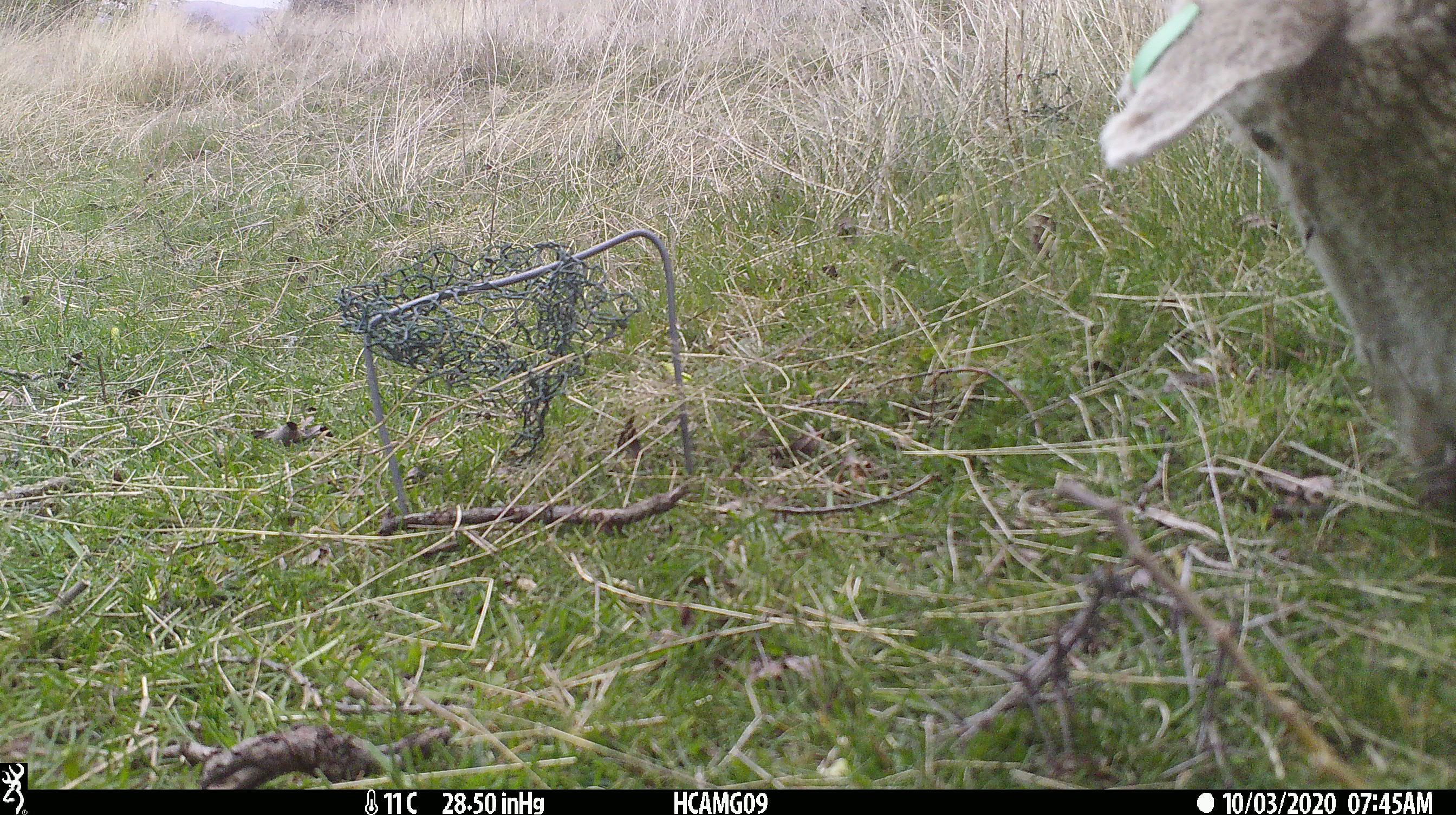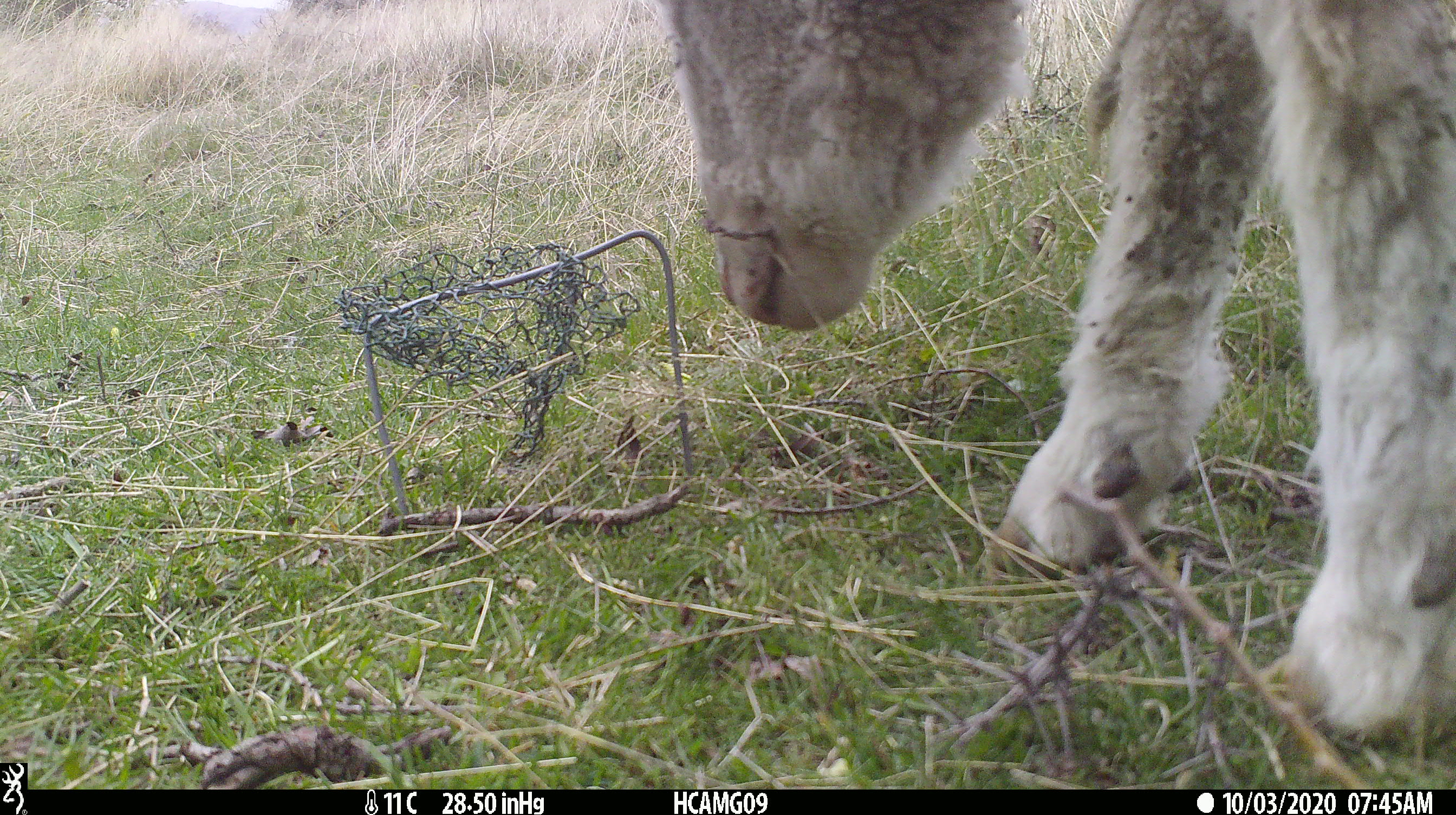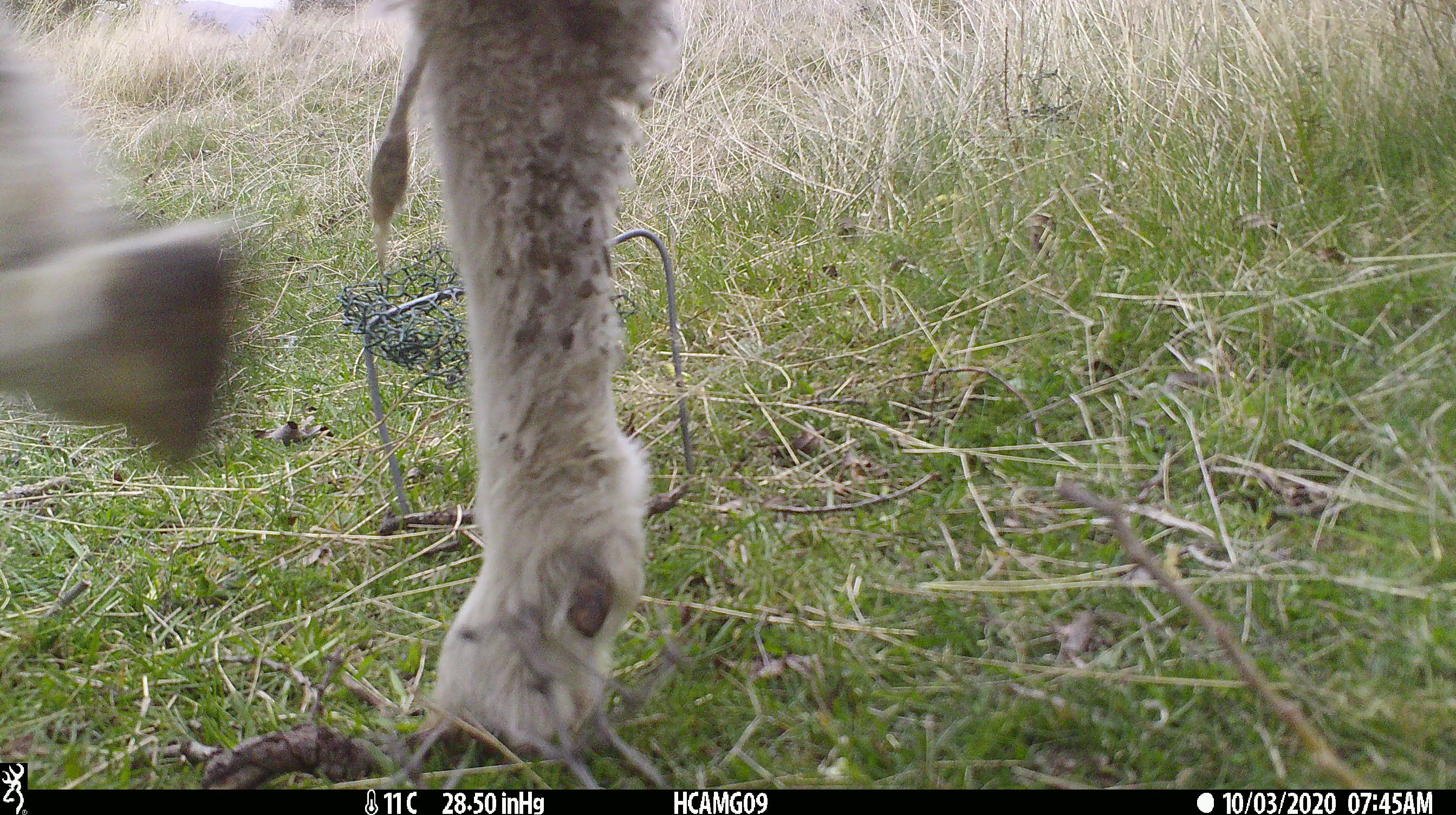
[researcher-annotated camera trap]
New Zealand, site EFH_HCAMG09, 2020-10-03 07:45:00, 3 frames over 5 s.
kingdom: Animalia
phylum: Chordata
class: Mammalia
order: Artiodactyla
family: Bovidae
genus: Ovis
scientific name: Ovis aries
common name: domestic sheep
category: sheep